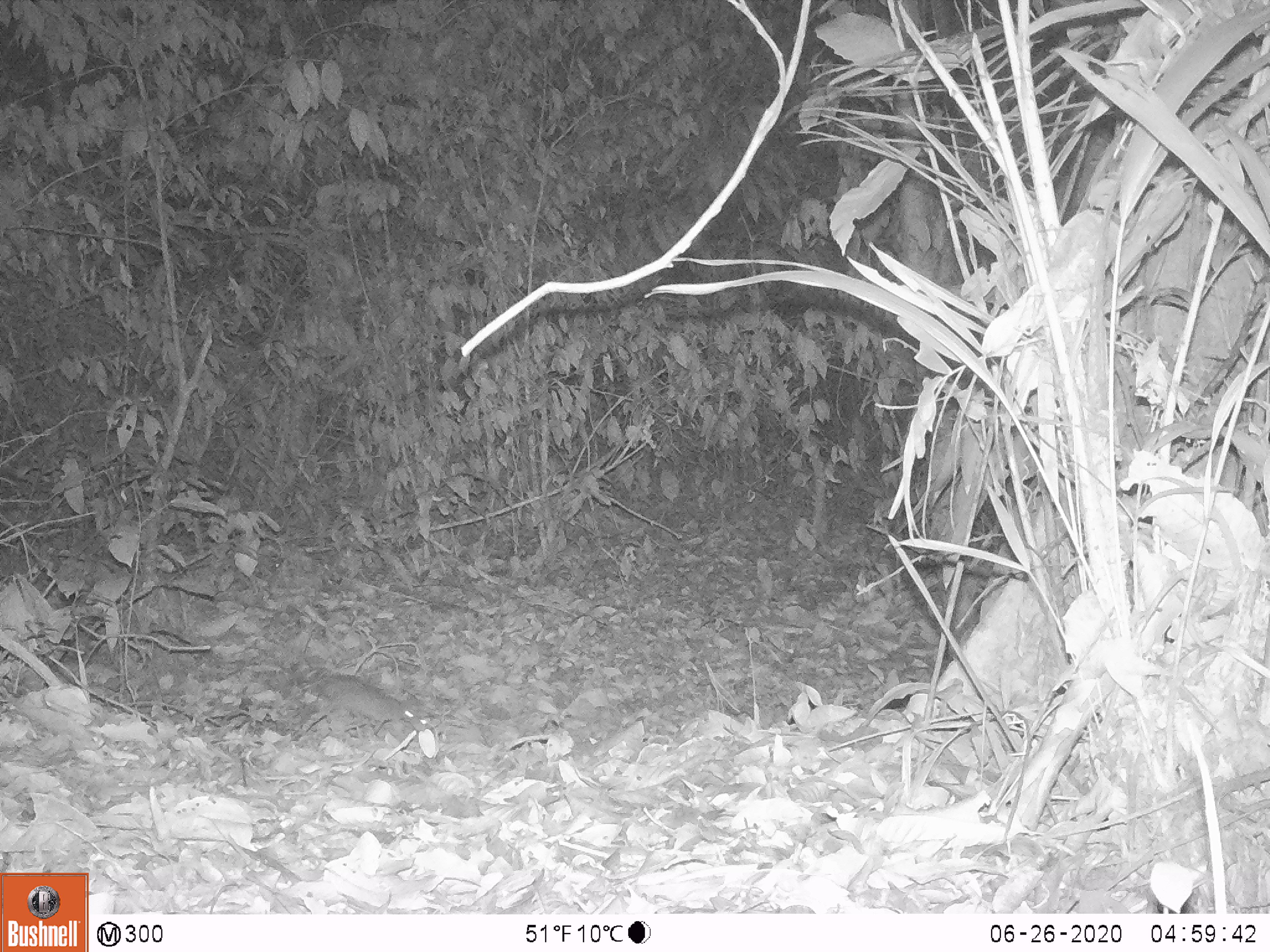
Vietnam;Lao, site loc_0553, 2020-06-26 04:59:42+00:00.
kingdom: Animalia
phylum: Chordata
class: Mammalia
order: Rodentia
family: Muridae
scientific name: Muridae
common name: old-world mice and rats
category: unidentified murid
Unidentified murid (old-world mice and rats) (Muridae). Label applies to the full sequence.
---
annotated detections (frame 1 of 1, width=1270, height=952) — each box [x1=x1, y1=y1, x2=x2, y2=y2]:
unidentified murid: [x1=311, y1=674, x2=432, y2=734]